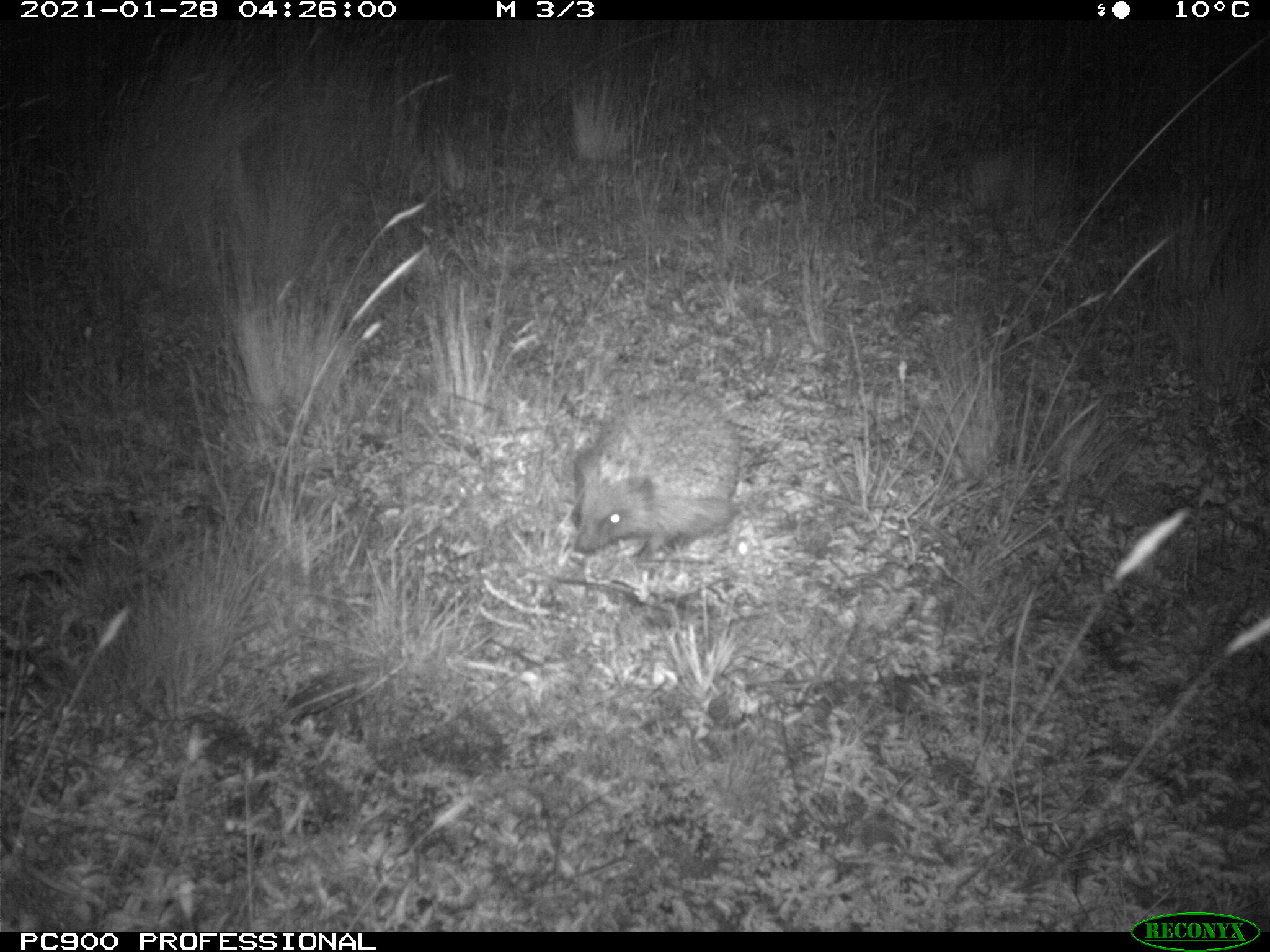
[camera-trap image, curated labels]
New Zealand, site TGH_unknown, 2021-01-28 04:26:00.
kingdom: Animalia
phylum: Chordata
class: Mammalia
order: Eulipotyphla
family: Erinaceidae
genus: Erinaceus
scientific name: Erinaceus europaeus europaeus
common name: european hedgehog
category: hedgehog